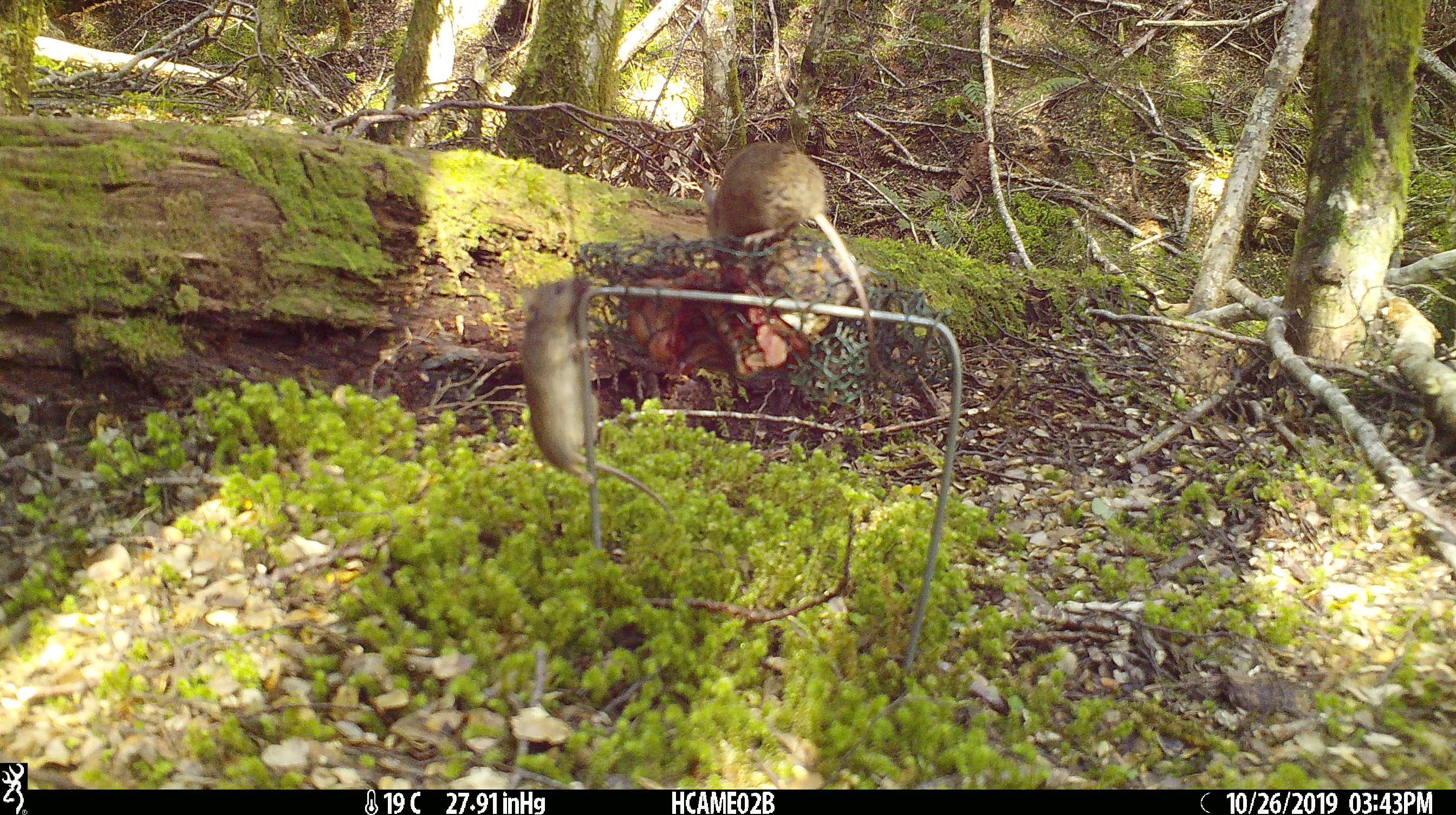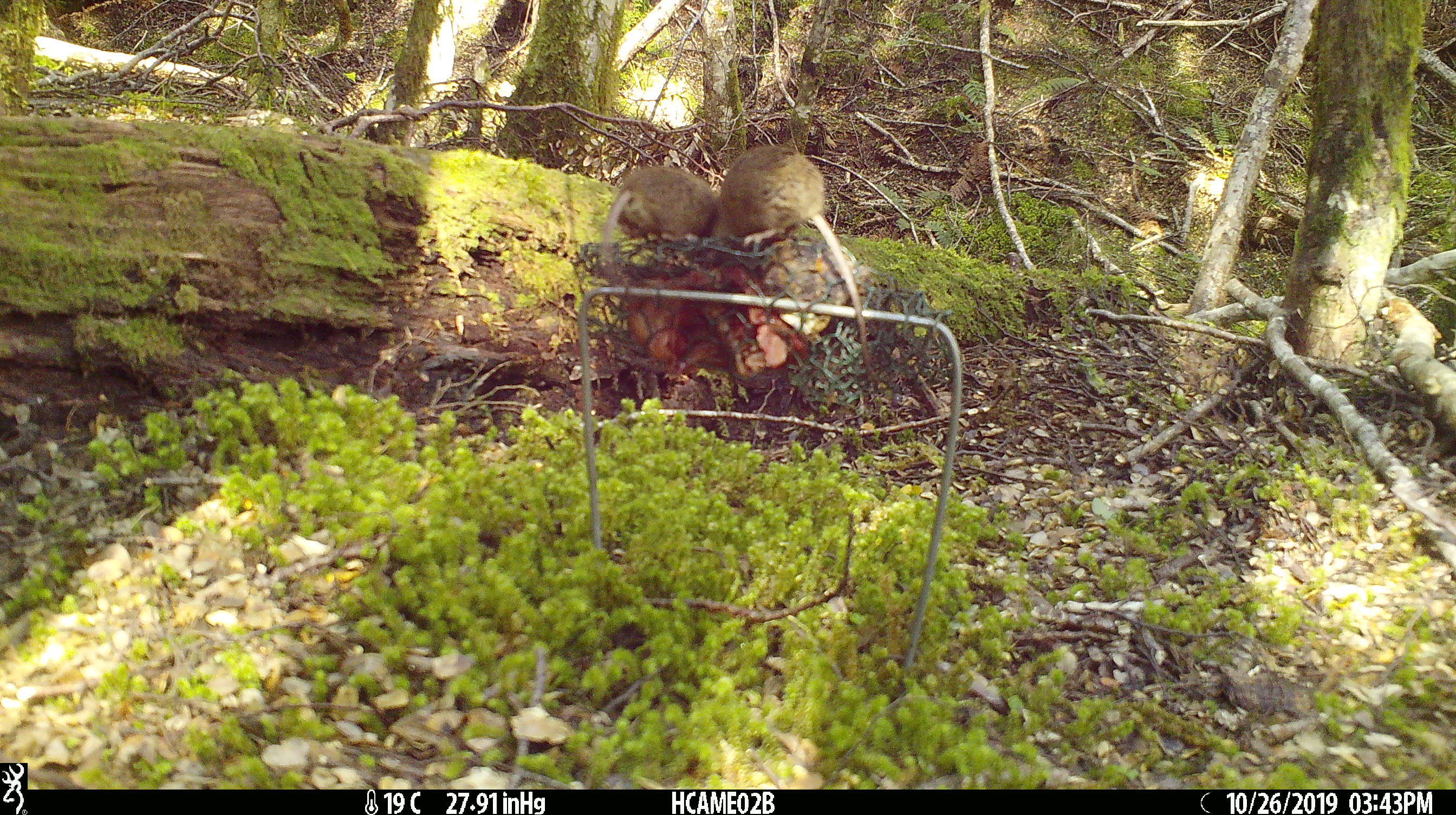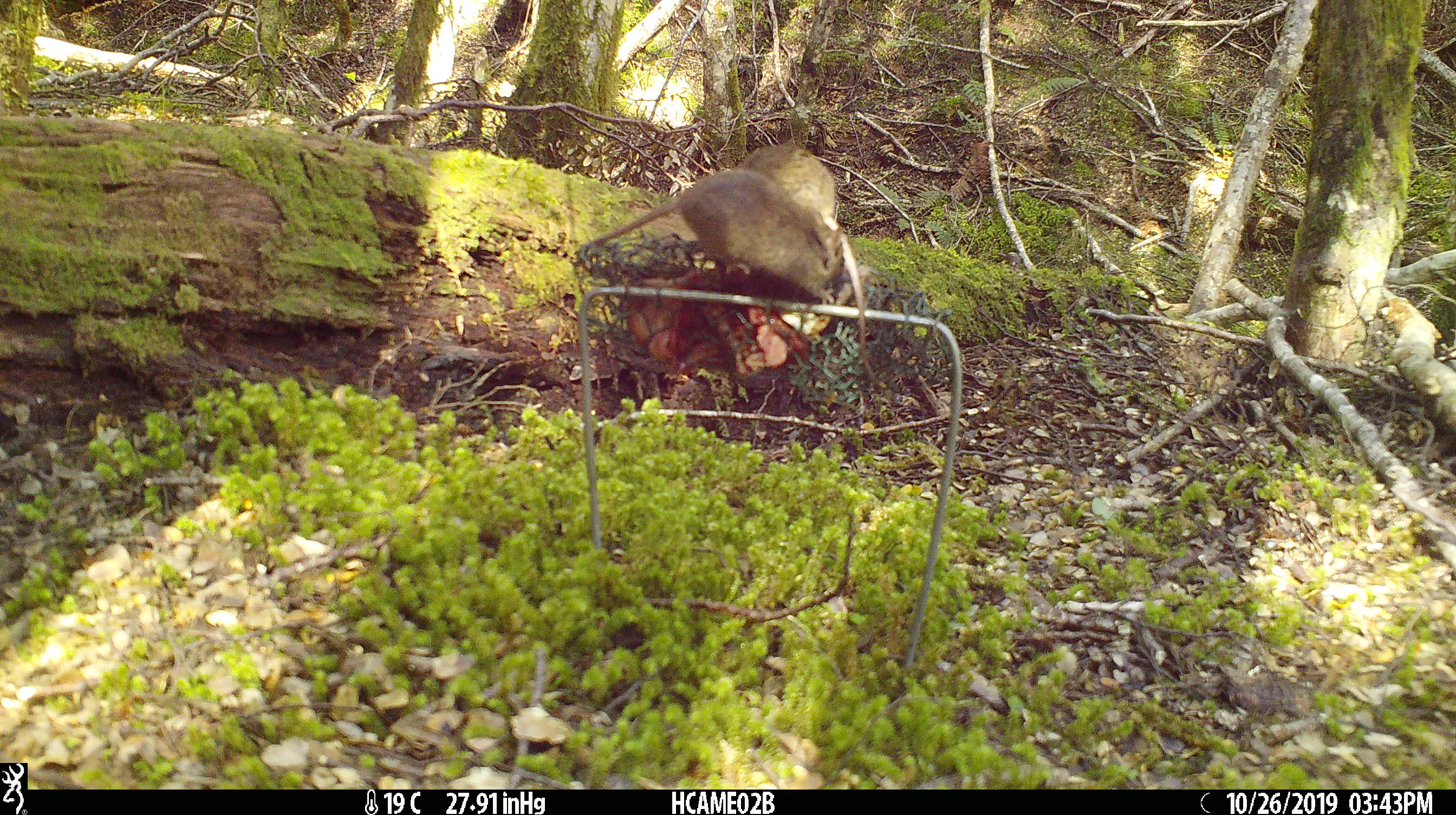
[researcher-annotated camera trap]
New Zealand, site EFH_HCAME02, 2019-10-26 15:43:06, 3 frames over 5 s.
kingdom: Animalia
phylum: Chordata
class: Mammalia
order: Rodentia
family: Muridae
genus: Mus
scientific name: Mus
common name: mouse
Mouse (Mus).